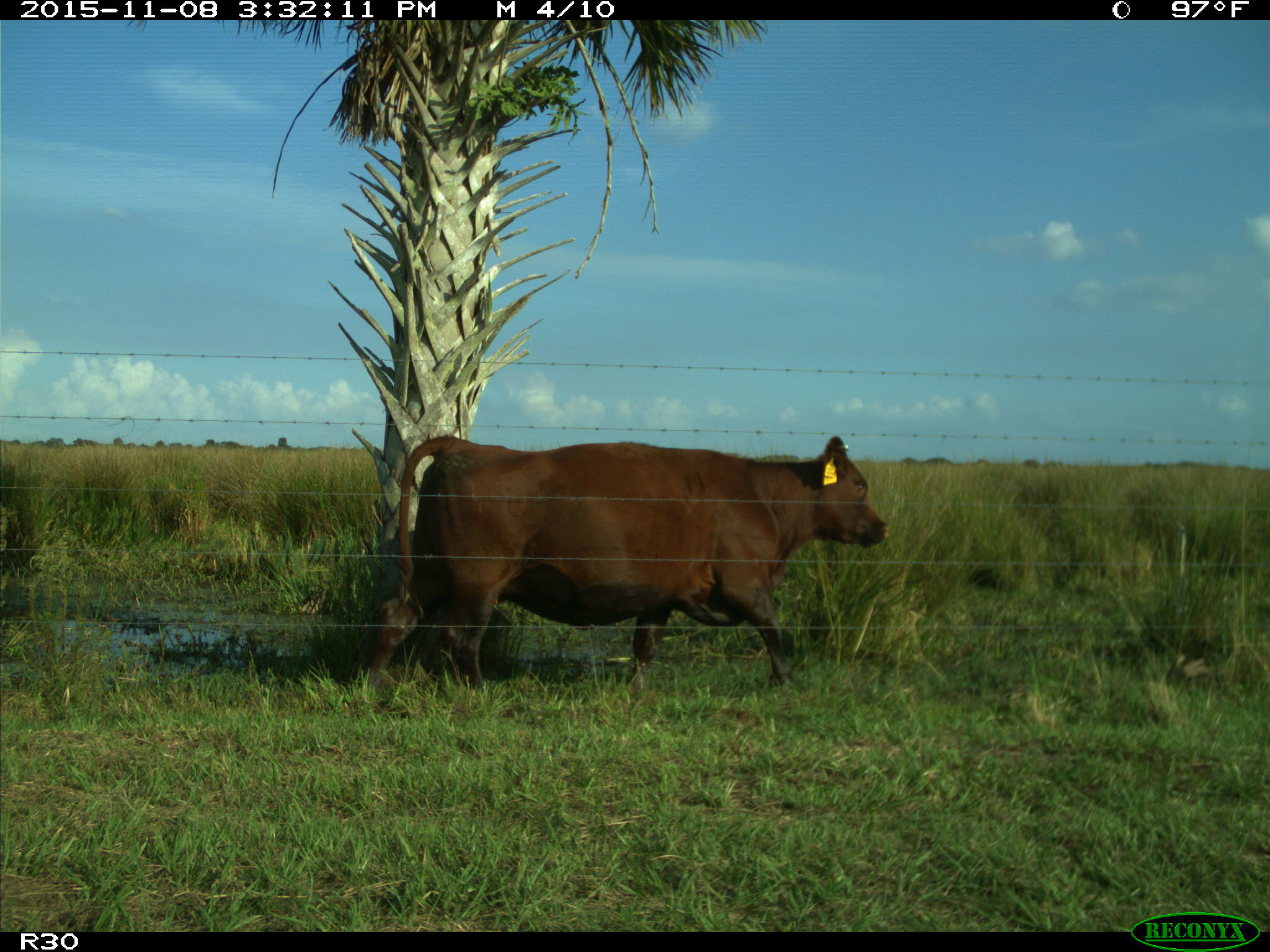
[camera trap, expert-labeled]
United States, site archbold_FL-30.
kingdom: Animalia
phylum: Chordata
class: Mammalia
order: Artiodactyla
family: Bovidae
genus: Bos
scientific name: Bos taurus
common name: domestic cow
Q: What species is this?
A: Bos taurus (domestic cow).